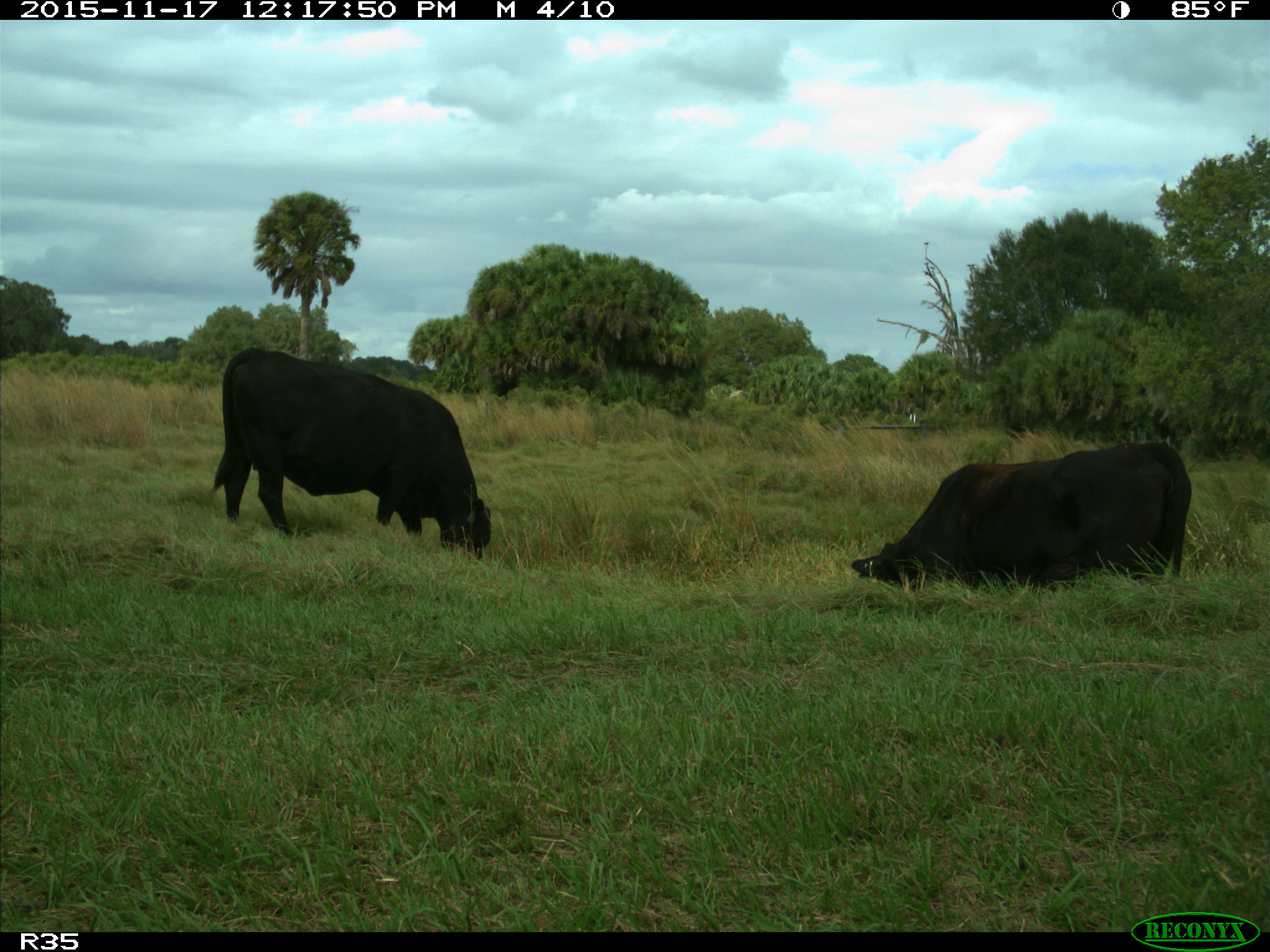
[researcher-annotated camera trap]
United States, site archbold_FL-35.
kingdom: Animalia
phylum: Chordata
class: Mammalia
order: Artiodactyla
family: Bovidae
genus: Bos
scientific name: Bos taurus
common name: domestic cow